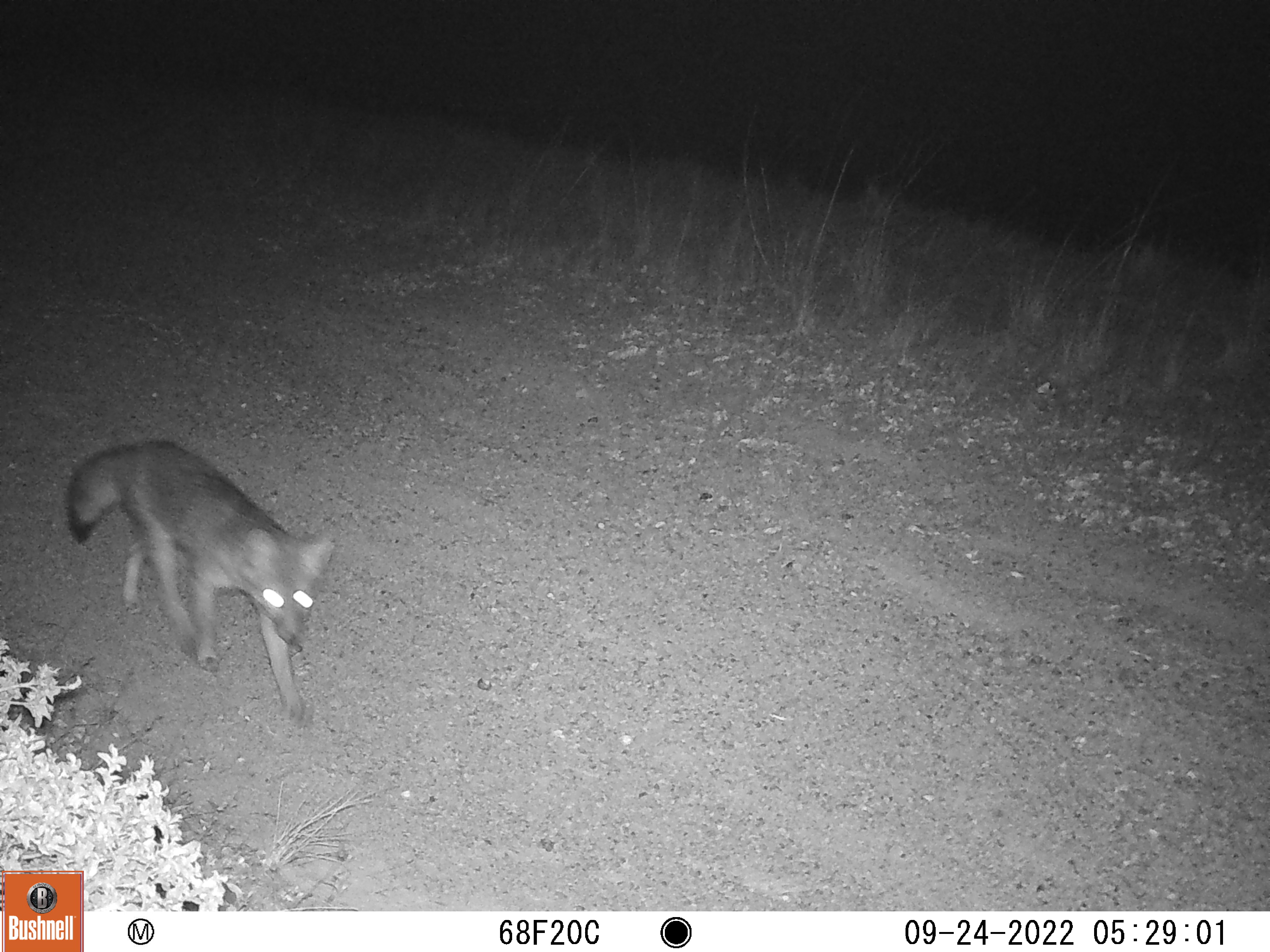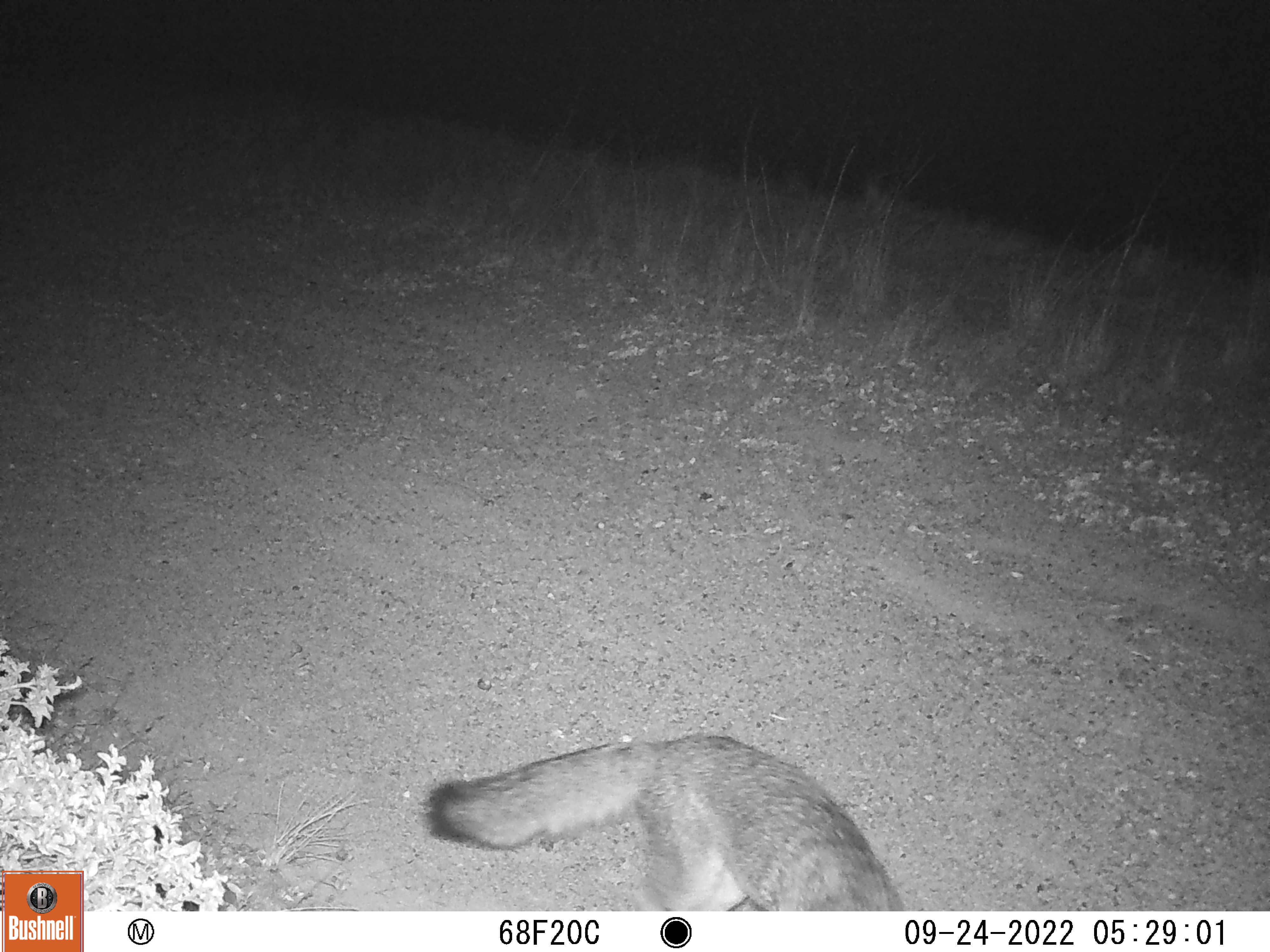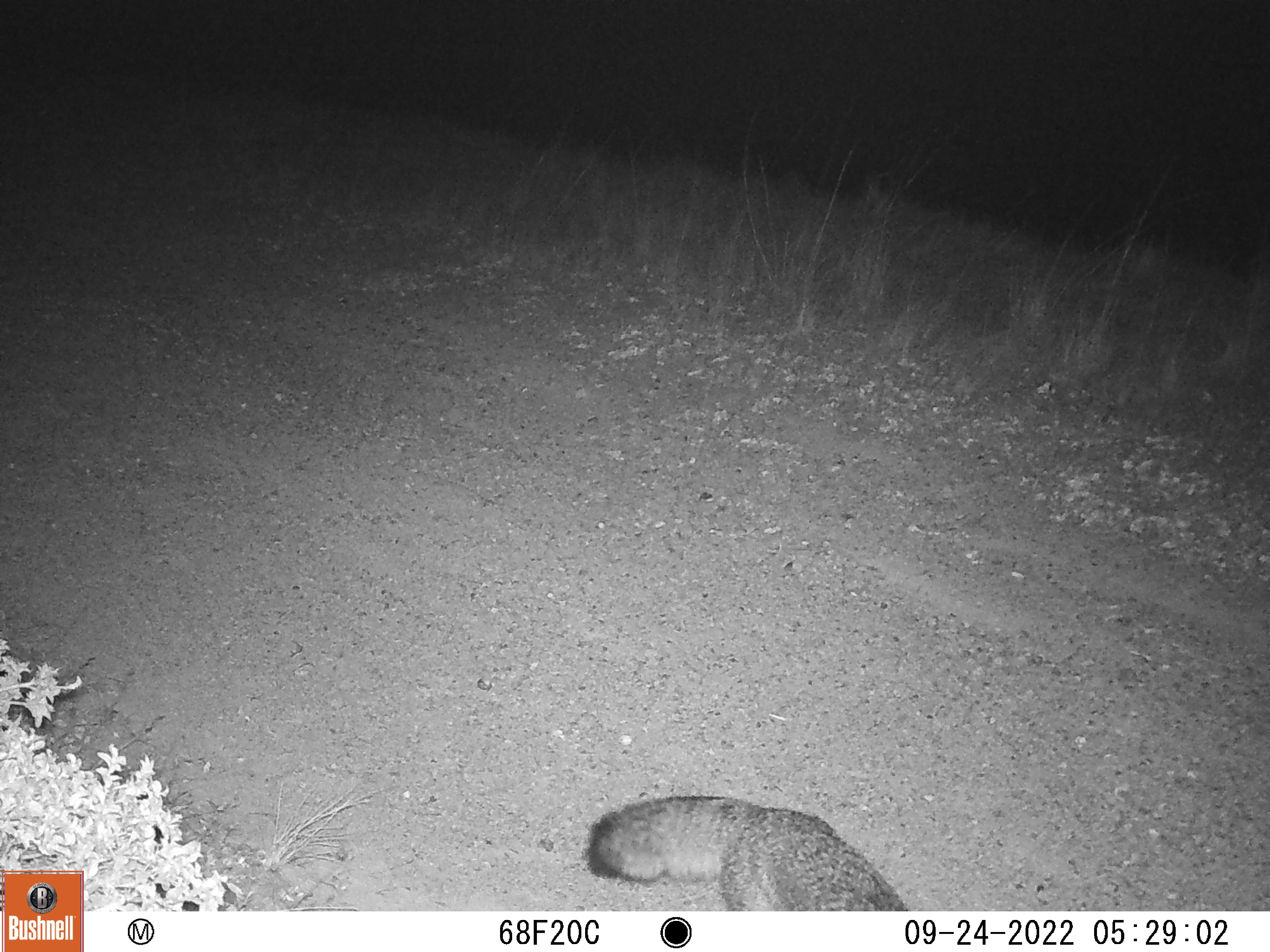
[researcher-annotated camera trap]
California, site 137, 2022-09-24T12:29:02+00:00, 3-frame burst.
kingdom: Animalia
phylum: Chordata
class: Mammalia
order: Carnivora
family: Canidae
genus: Urocyon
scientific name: Urocyon cinereoargenteus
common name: gray fox